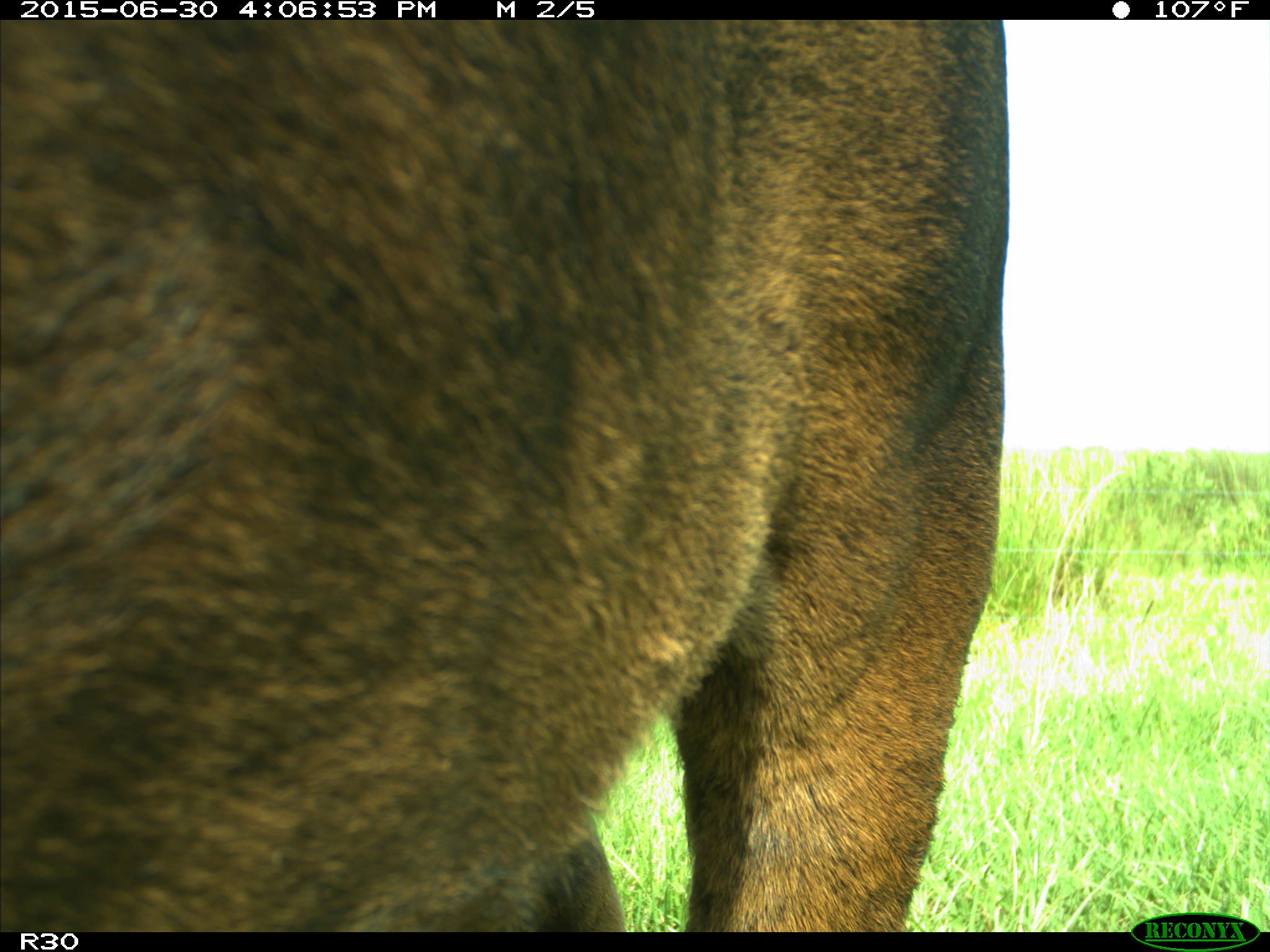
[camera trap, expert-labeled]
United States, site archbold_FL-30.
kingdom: Animalia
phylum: Chordata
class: Mammalia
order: Artiodactyla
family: Bovidae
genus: Bos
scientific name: Bos taurus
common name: domestic cow